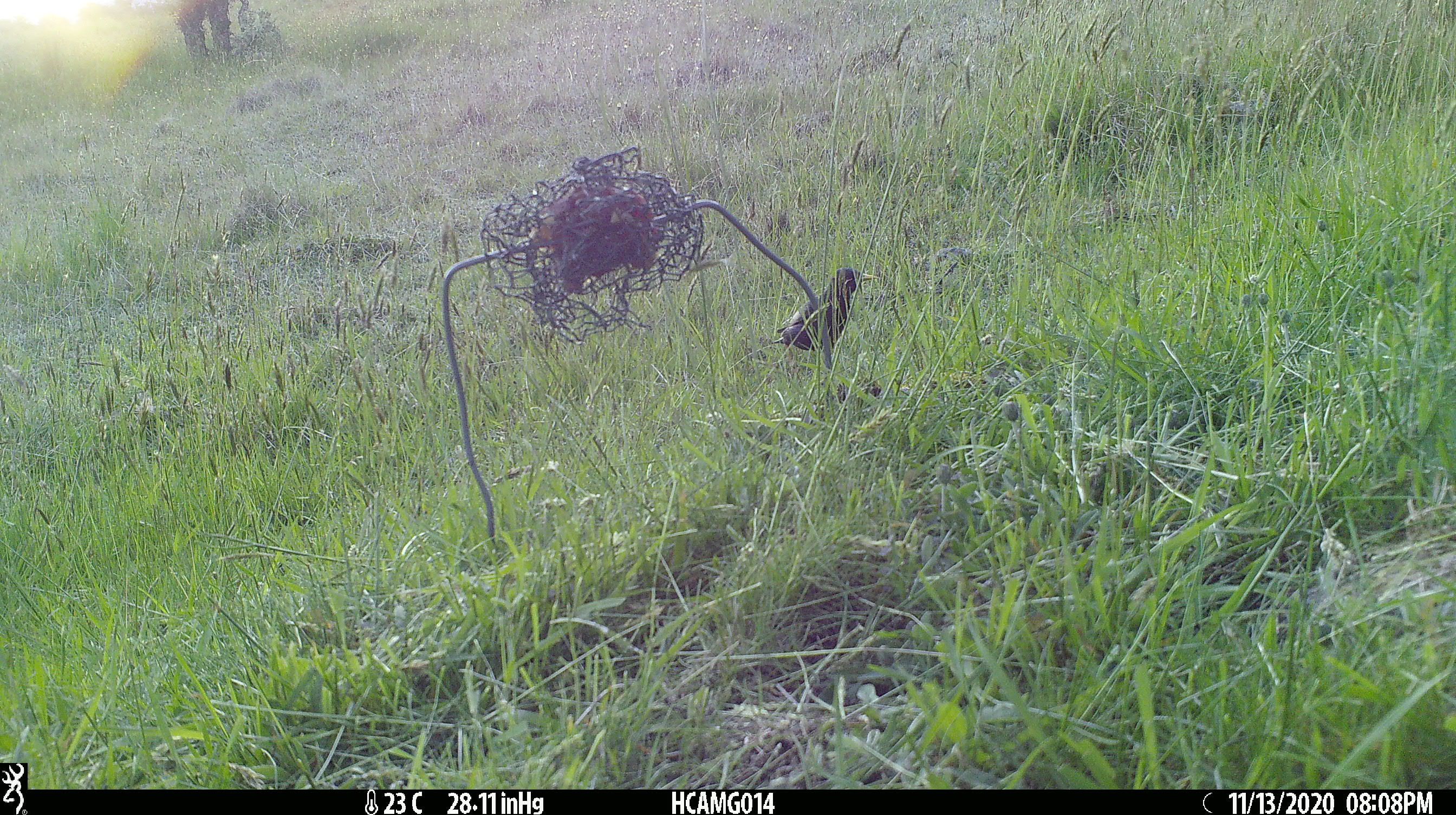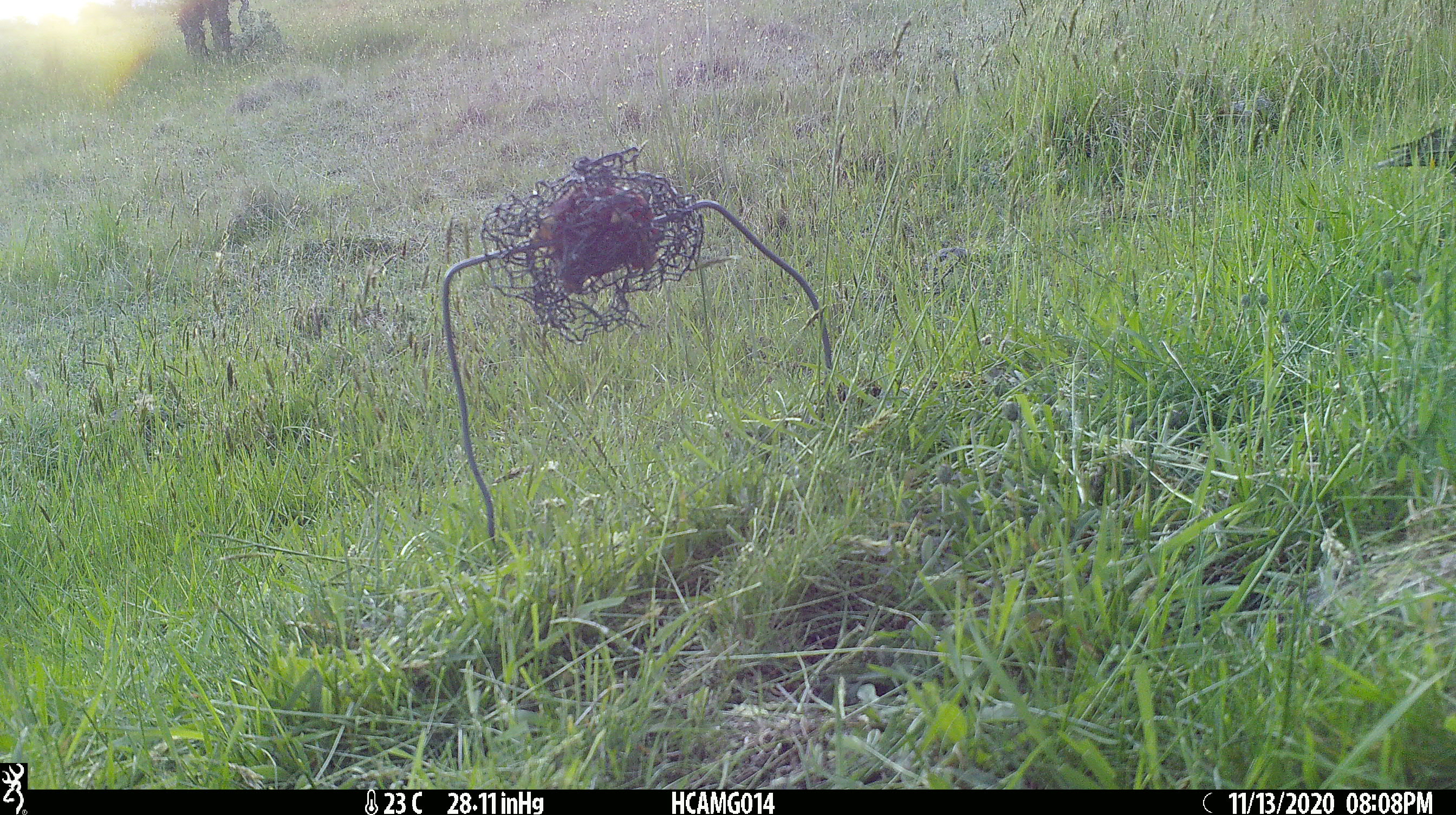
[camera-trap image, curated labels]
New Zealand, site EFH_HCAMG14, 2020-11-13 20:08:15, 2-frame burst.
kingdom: Animalia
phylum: Chordata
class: Aves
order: Passeriformes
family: Sturnidae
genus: Sturnus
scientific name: Sturnus vulgaris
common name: european starling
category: starling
Starling (european starling) (Sturnus vulgaris).